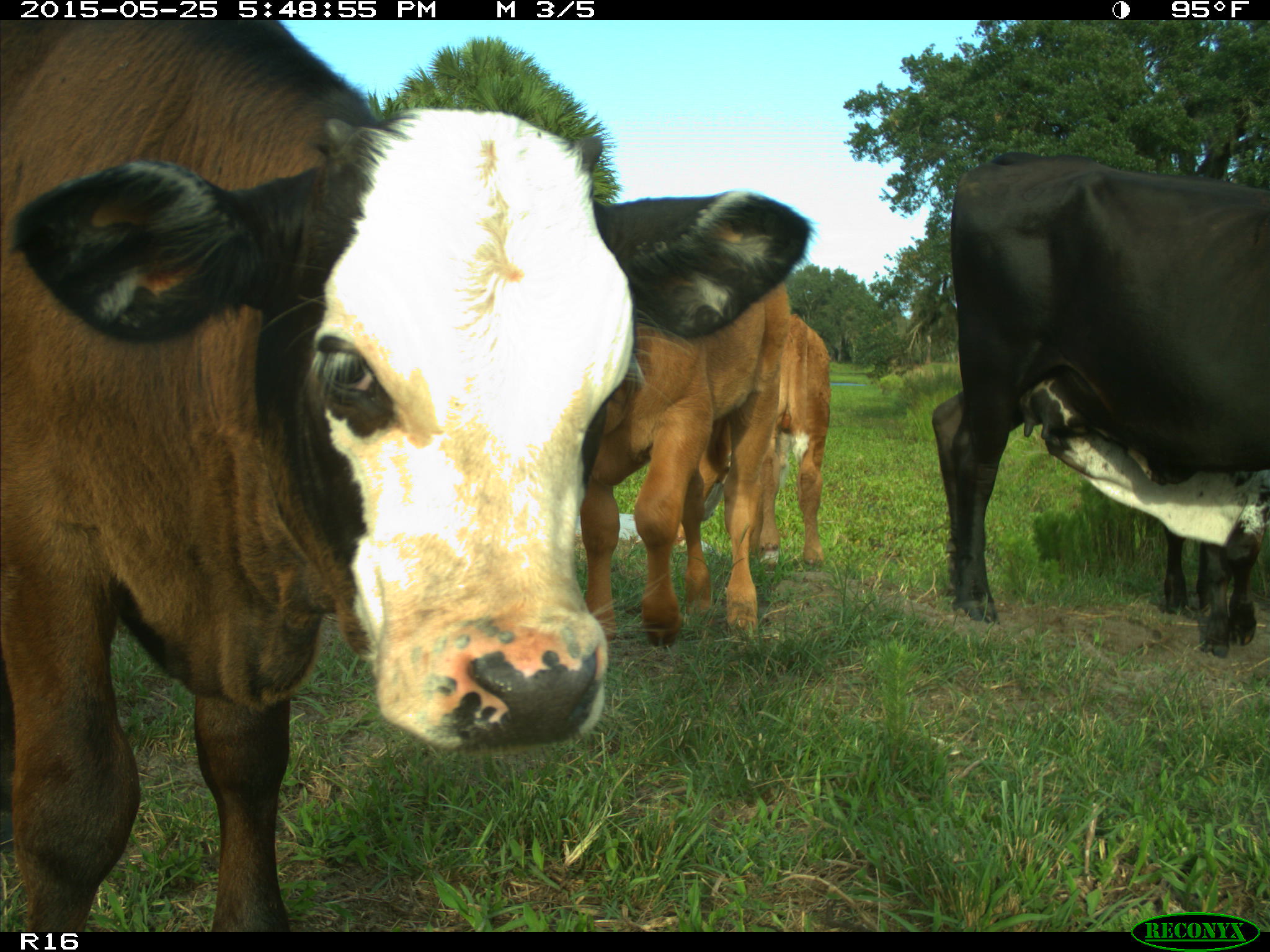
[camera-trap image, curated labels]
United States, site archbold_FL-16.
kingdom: Animalia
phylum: Chordata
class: Mammalia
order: Artiodactyla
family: Bovidae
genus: Bos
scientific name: Bos taurus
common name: domestic cow